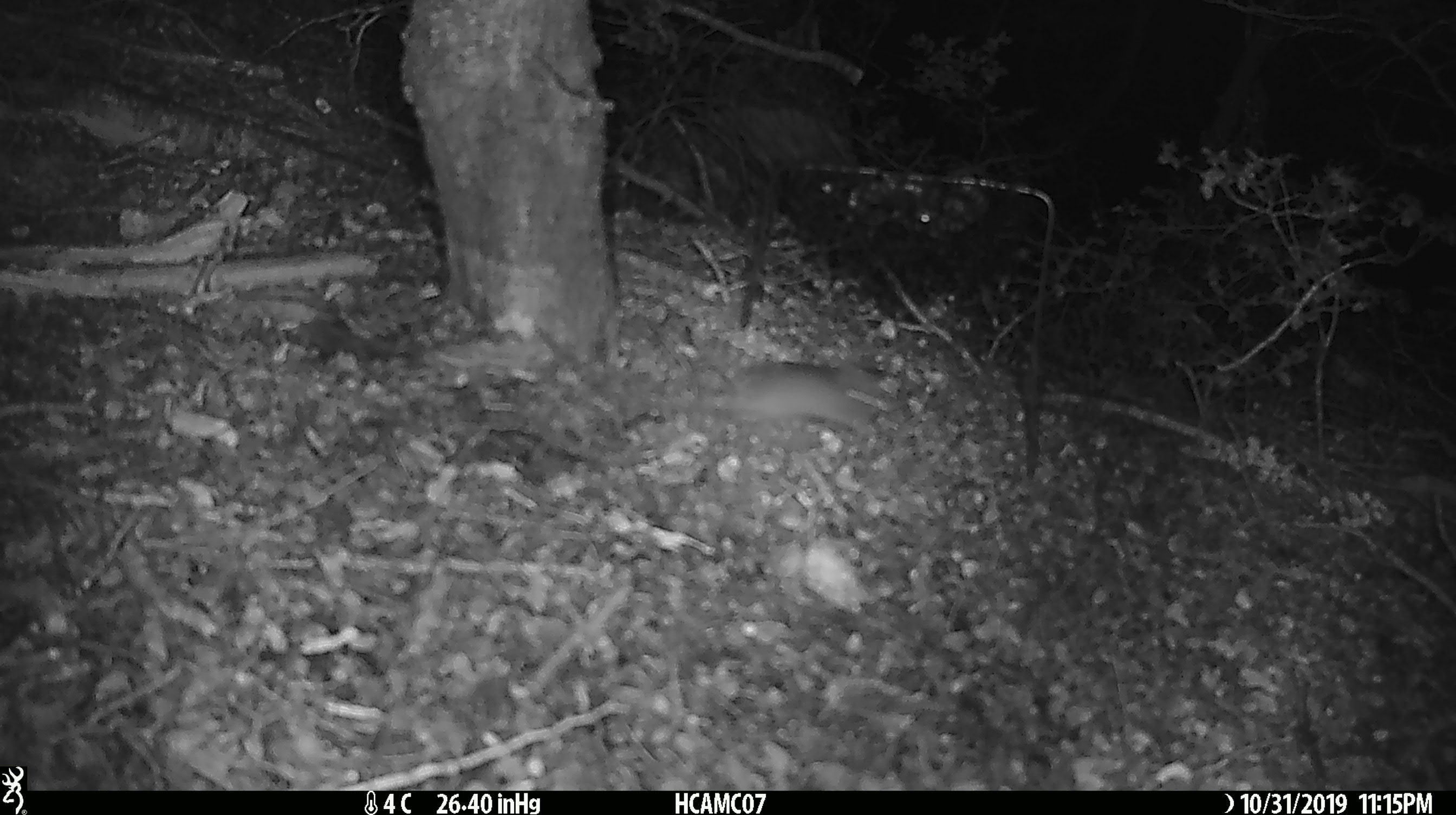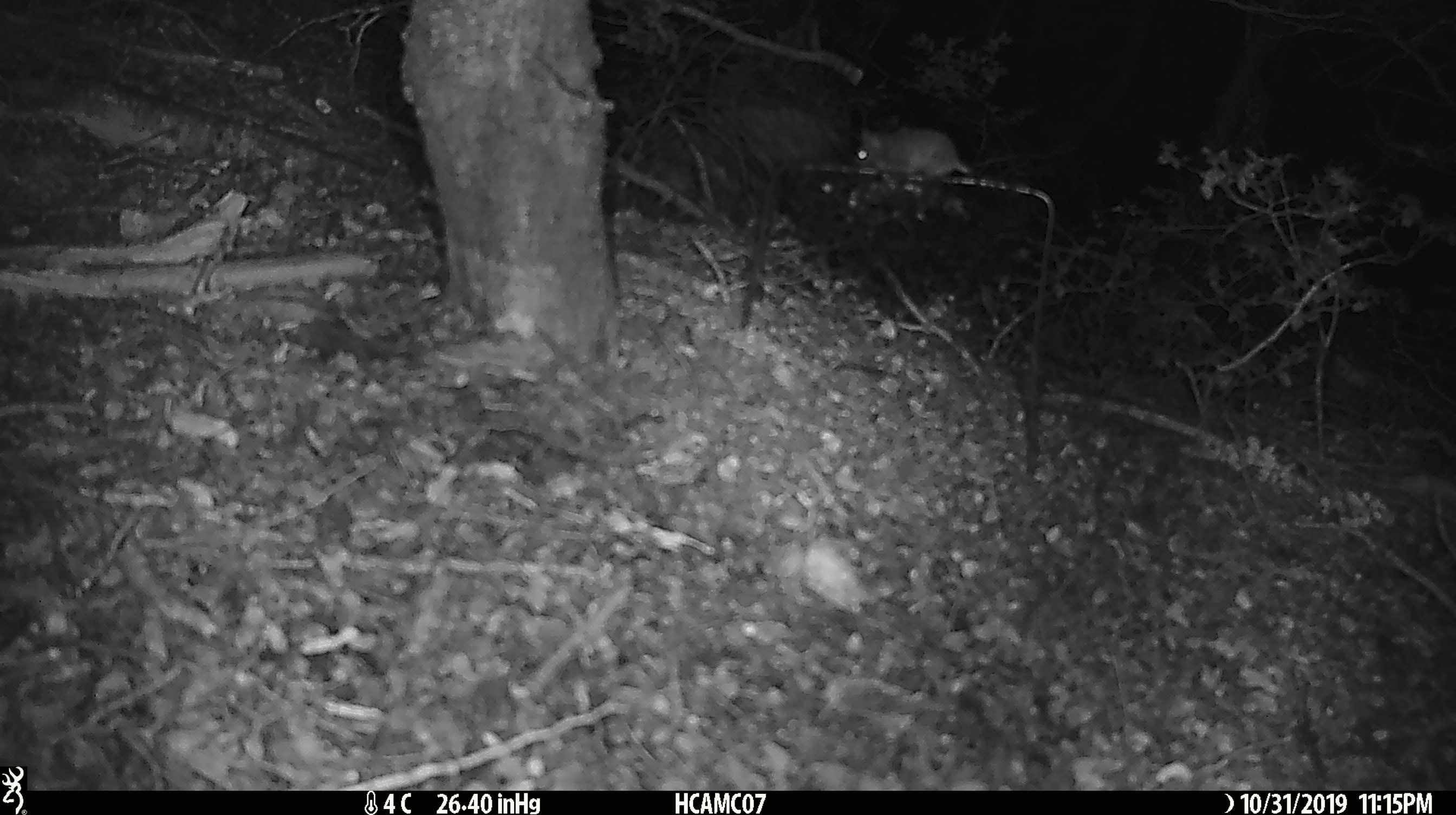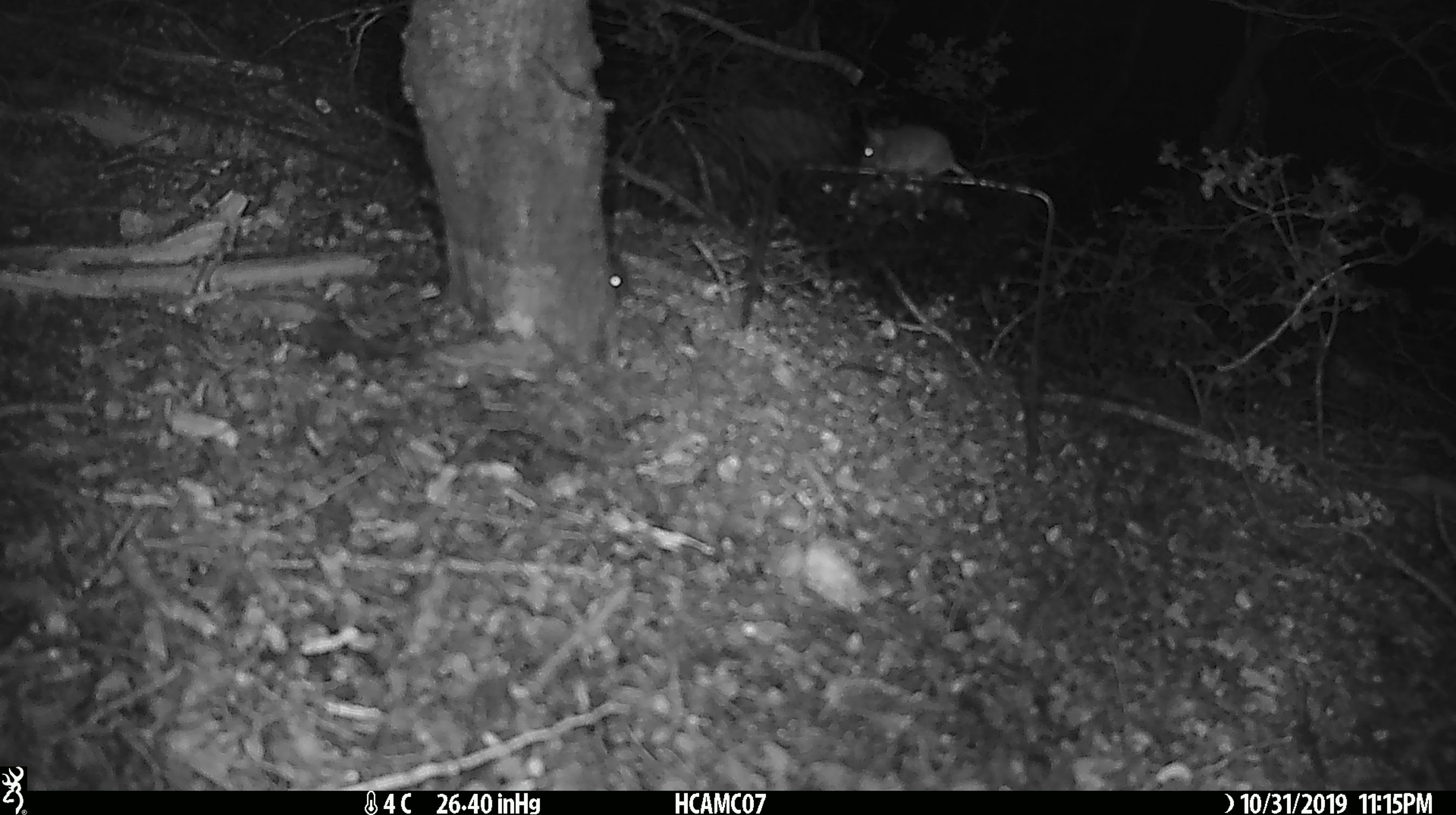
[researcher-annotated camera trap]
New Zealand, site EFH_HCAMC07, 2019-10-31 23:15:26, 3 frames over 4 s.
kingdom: Animalia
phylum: Chordata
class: Mammalia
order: Rodentia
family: Muridae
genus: Mus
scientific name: Mus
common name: mouse